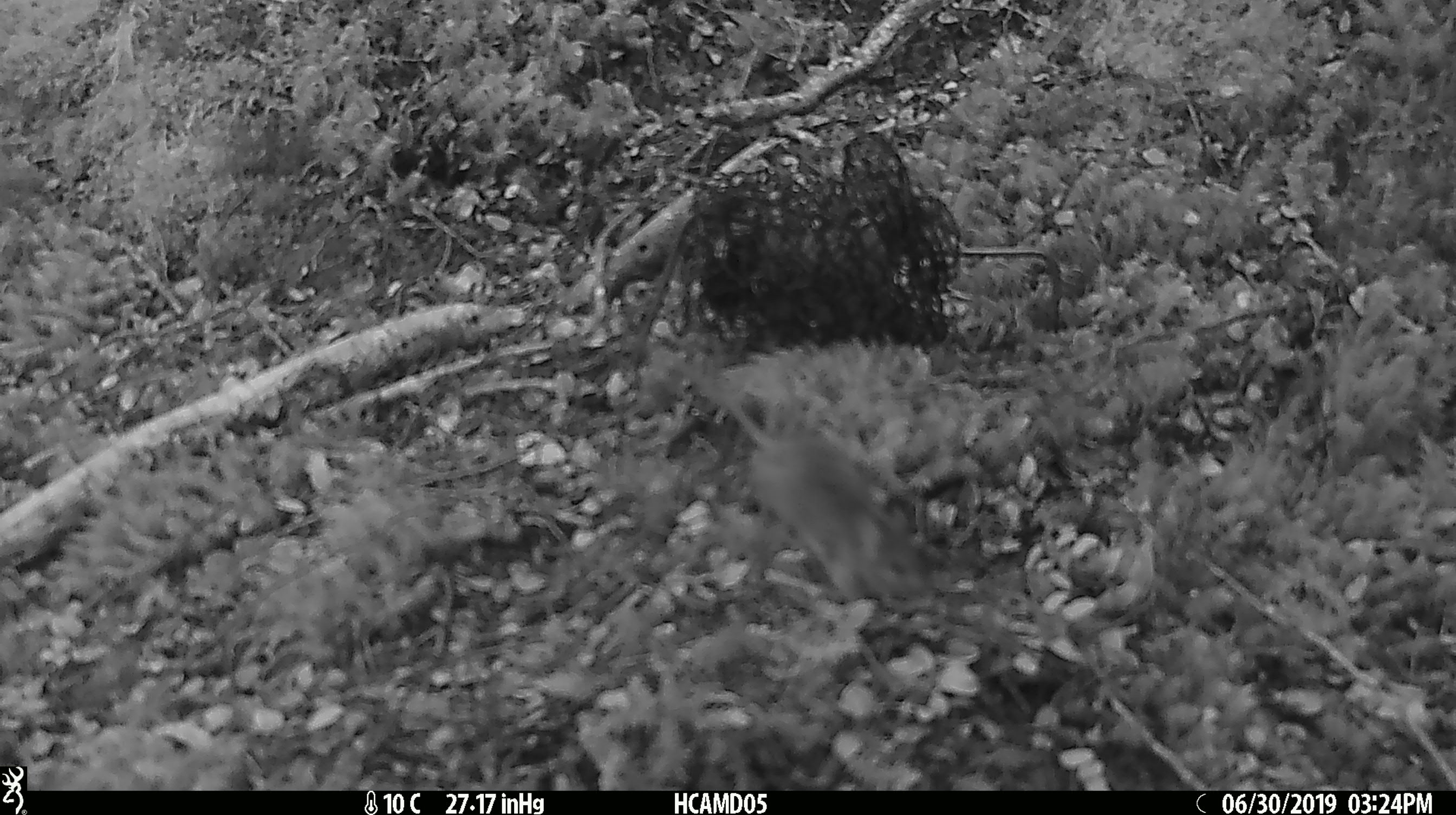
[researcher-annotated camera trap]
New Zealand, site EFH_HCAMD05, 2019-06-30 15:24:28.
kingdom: Animalia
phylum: Chordata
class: Mammalia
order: Rodentia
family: Muridae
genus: Mus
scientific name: Mus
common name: mouse